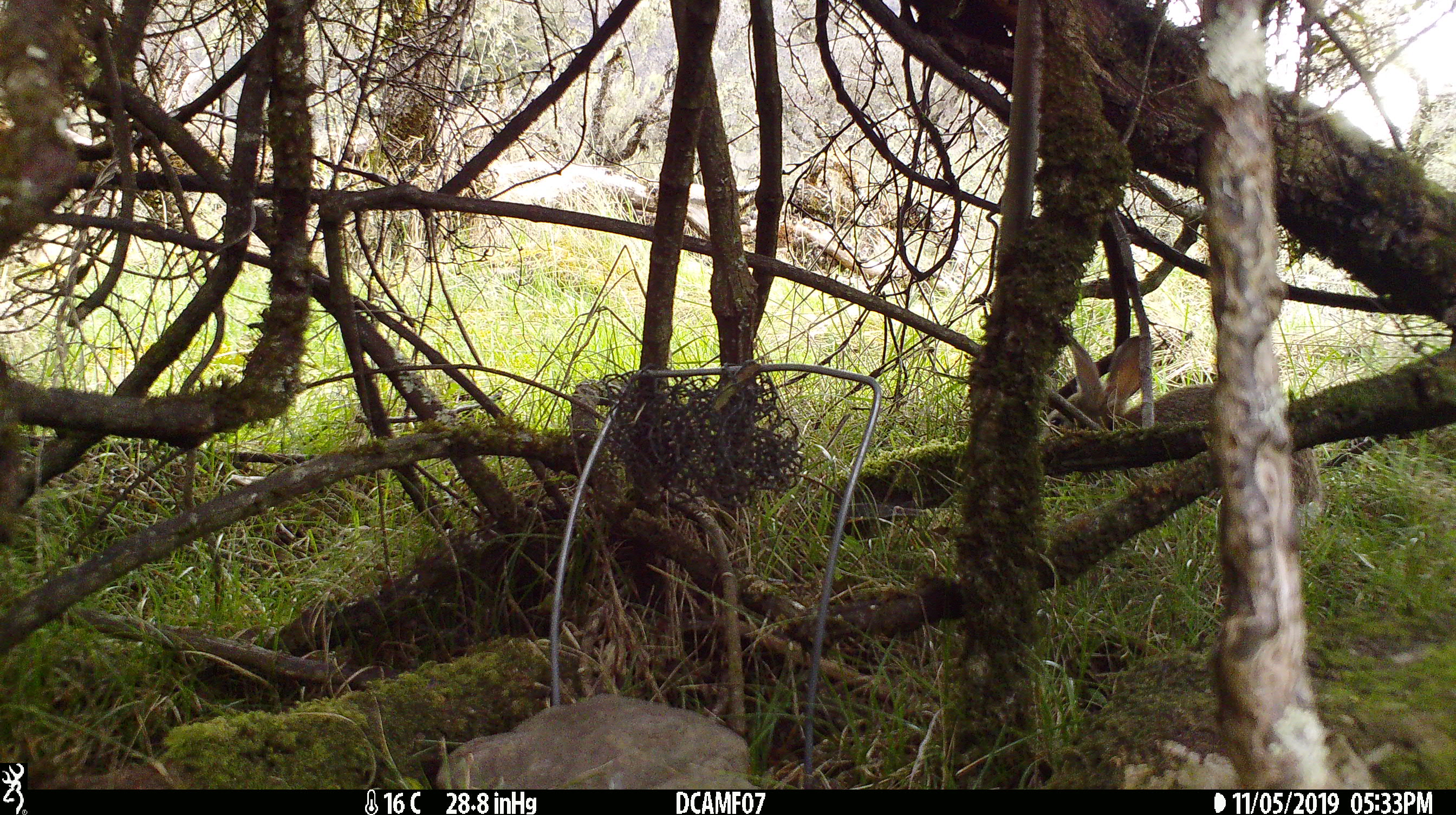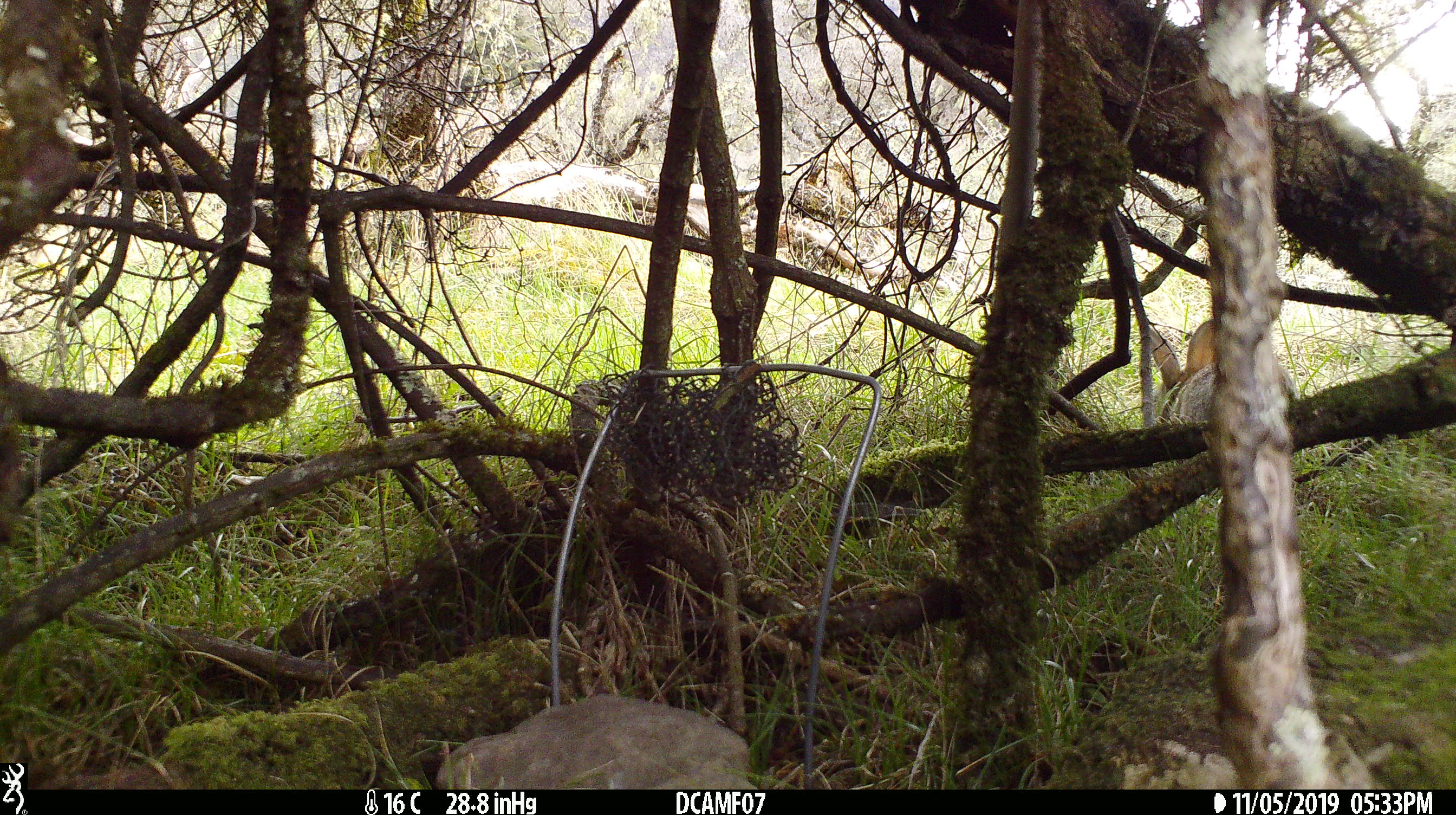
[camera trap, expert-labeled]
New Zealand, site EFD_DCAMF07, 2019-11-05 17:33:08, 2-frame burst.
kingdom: Animalia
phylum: Chordata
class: Mammalia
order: Lagomorpha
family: Leporidae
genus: Oryctolagus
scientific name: Oryctolagus cuniculus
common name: european rabbit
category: rabbit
Rabbit (european rabbit) (Oryctolagus cuniculus).